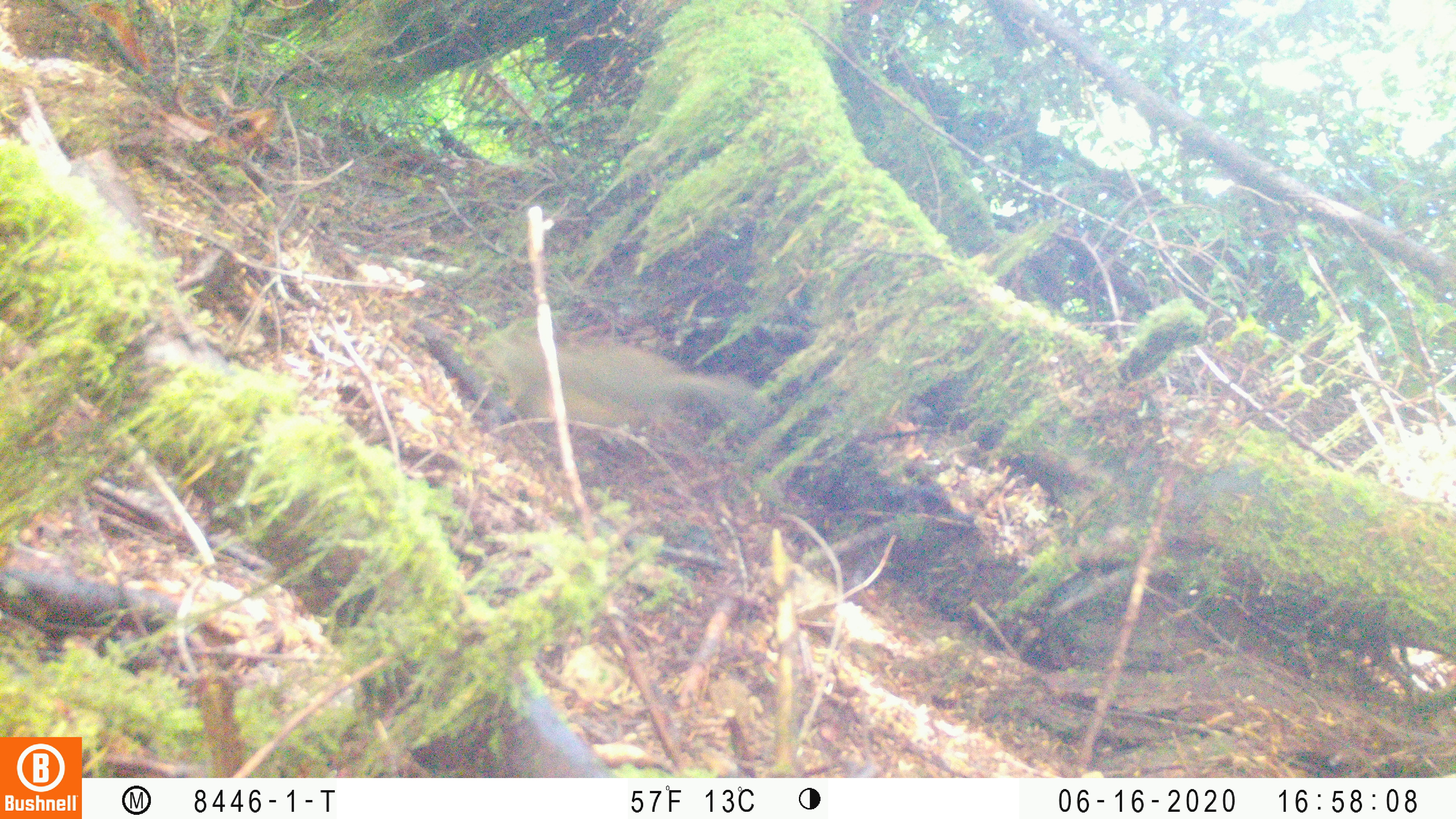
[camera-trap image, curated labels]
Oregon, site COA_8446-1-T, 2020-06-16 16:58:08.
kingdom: Animalia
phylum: Chordata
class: Mammalia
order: Rodentia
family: Sciuridae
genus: Tamiasciurus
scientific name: Tamiasciurus douglasii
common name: douglas squirrel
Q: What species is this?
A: Douglas squirrel (Tamiasciurus douglasii).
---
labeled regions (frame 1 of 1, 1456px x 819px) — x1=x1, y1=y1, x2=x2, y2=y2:
douglas squirrel: x1=480, y1=341, x2=758, y2=450